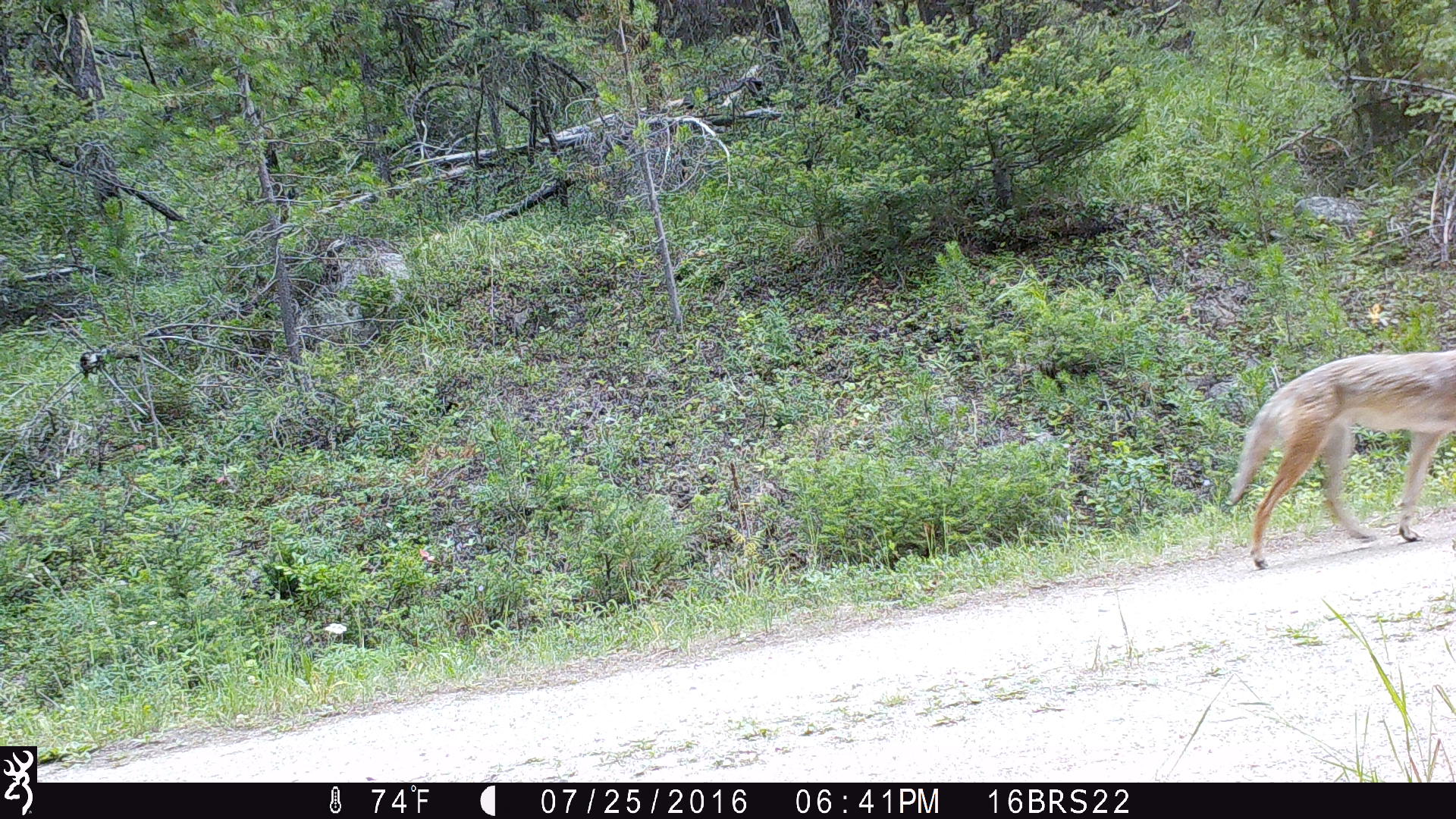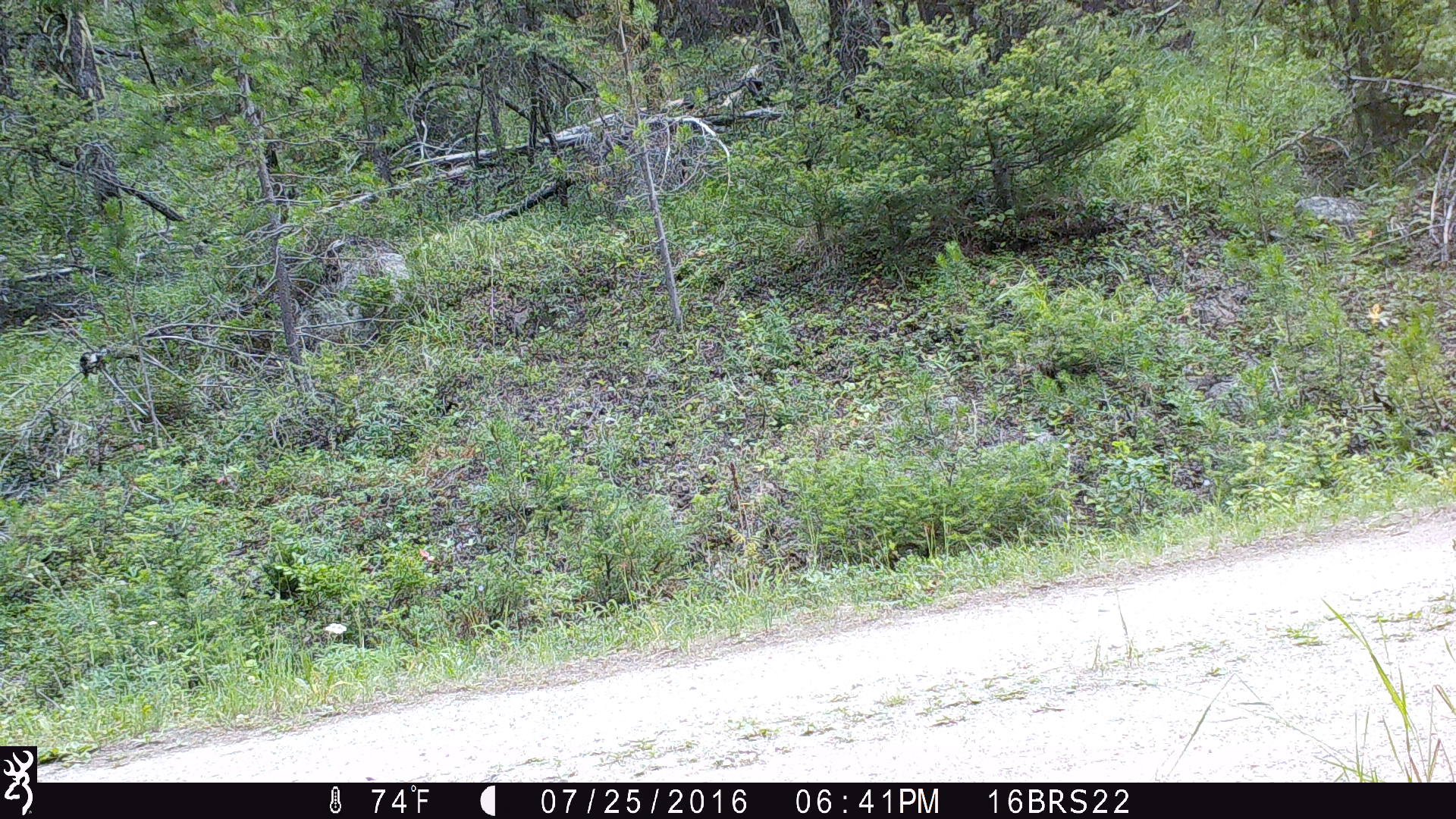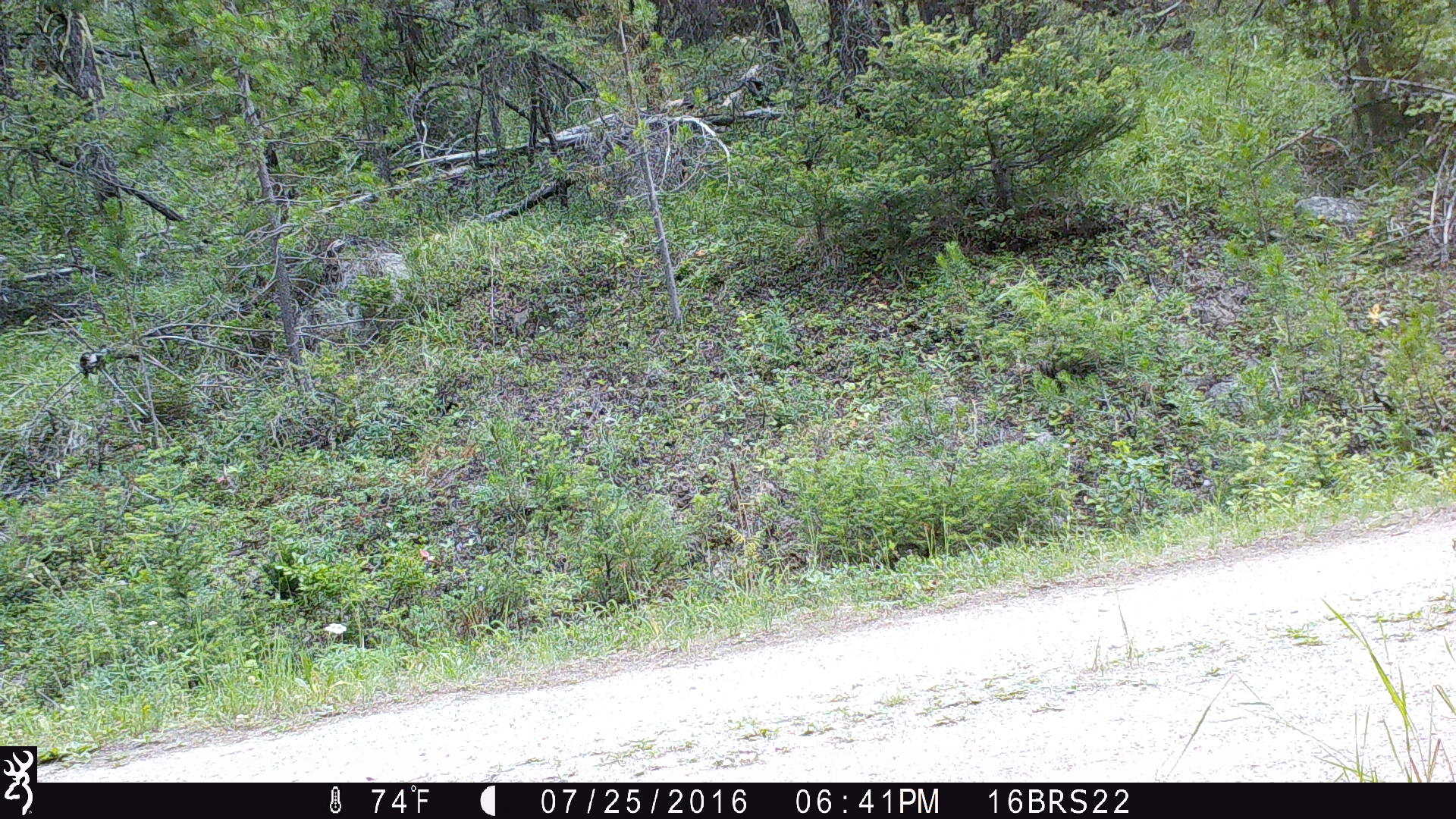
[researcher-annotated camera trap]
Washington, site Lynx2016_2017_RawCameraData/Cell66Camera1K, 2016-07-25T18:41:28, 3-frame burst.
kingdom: Animalia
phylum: Chordata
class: Mammalia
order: Carnivora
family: Canidae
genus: Canis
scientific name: Canis latrans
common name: coyote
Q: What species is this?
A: Canis latrans (coyote).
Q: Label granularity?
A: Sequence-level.